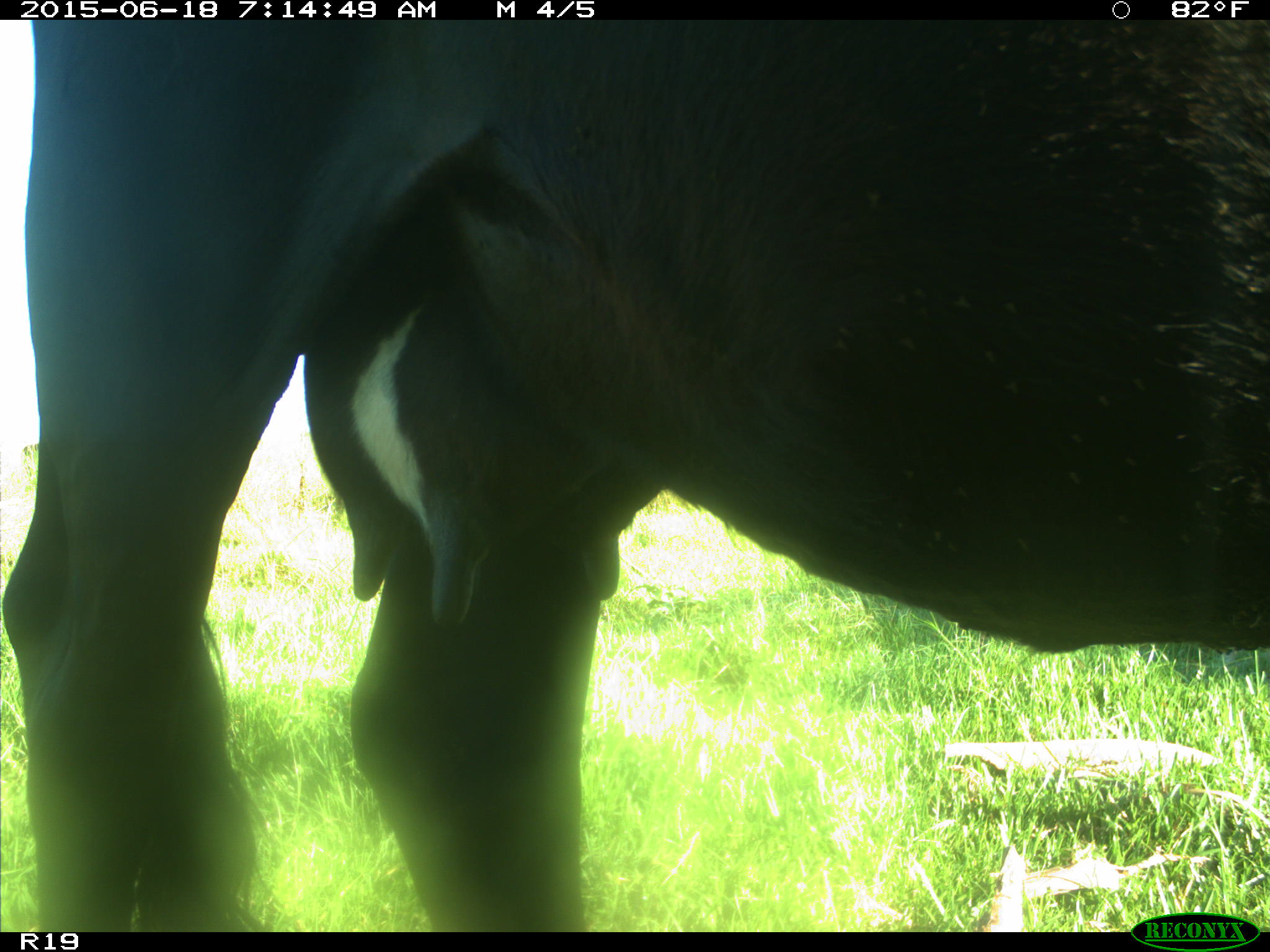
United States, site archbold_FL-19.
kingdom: Animalia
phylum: Chordata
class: Mammalia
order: Artiodactyla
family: Bovidae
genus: Bos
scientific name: Bos taurus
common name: domestic cow